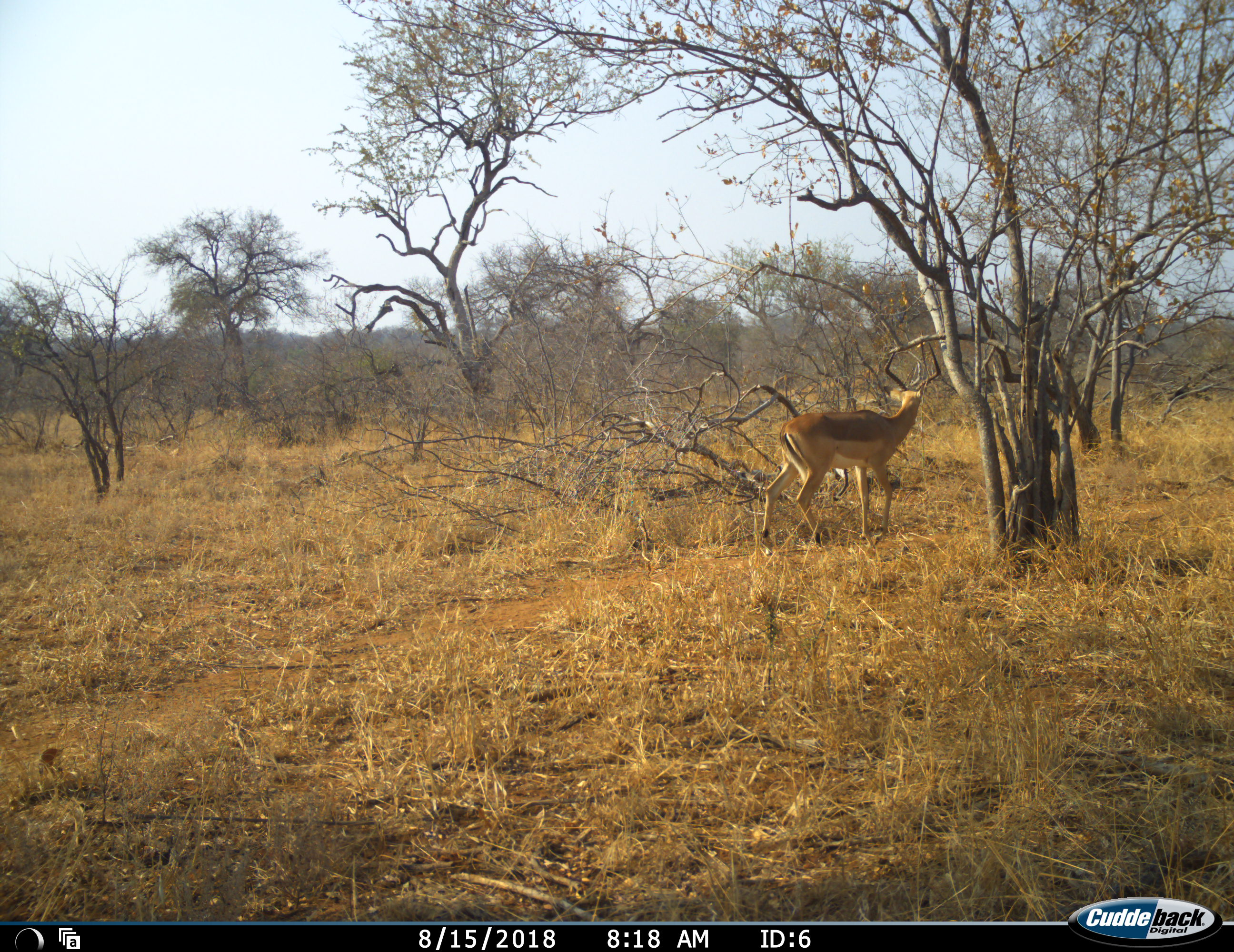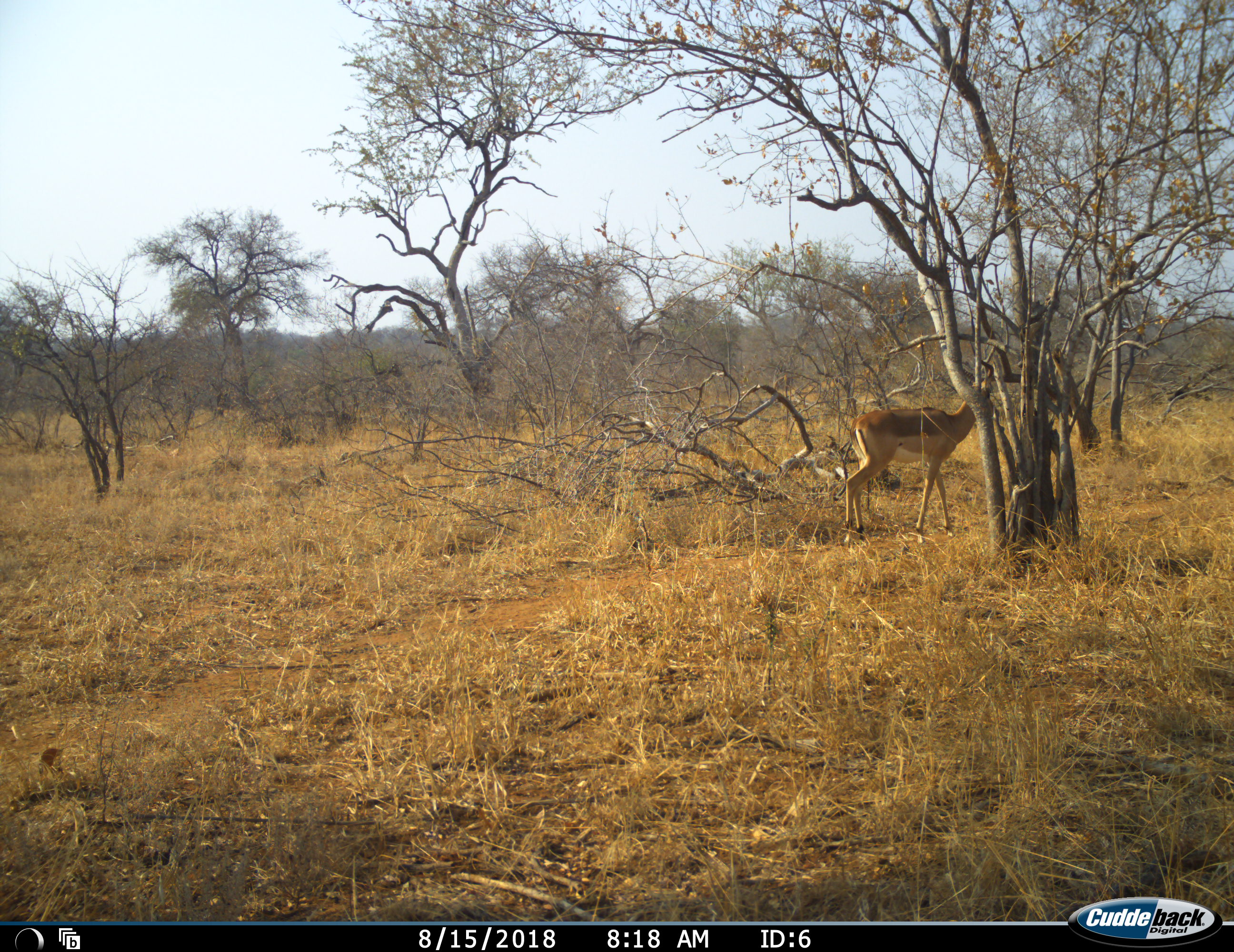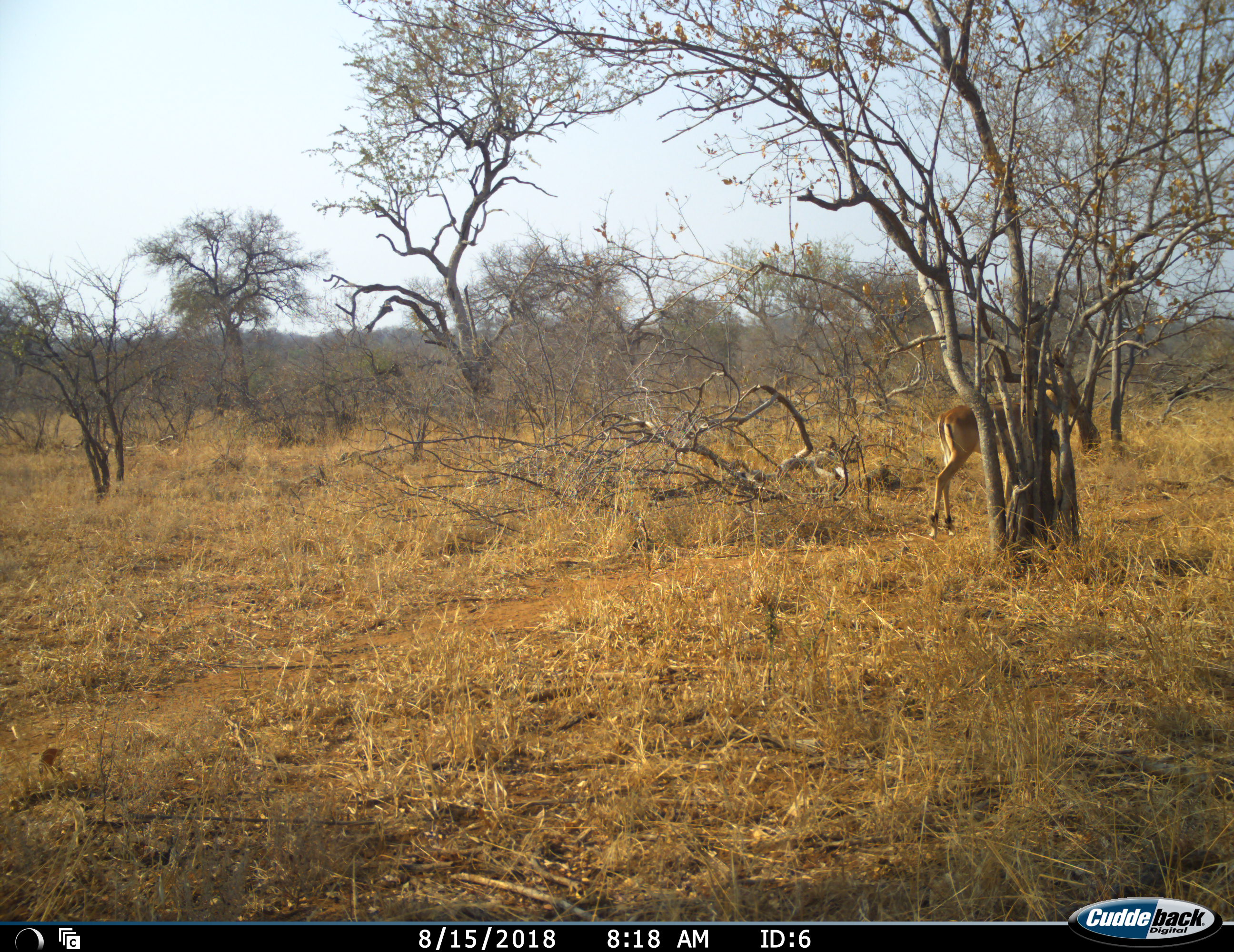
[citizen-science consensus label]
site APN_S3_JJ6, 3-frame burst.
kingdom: Animalia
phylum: Chordata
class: Mammalia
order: Artiodactyla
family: Bovidae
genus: Aepyceros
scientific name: Aepyceros melampus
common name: impala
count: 1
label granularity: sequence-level